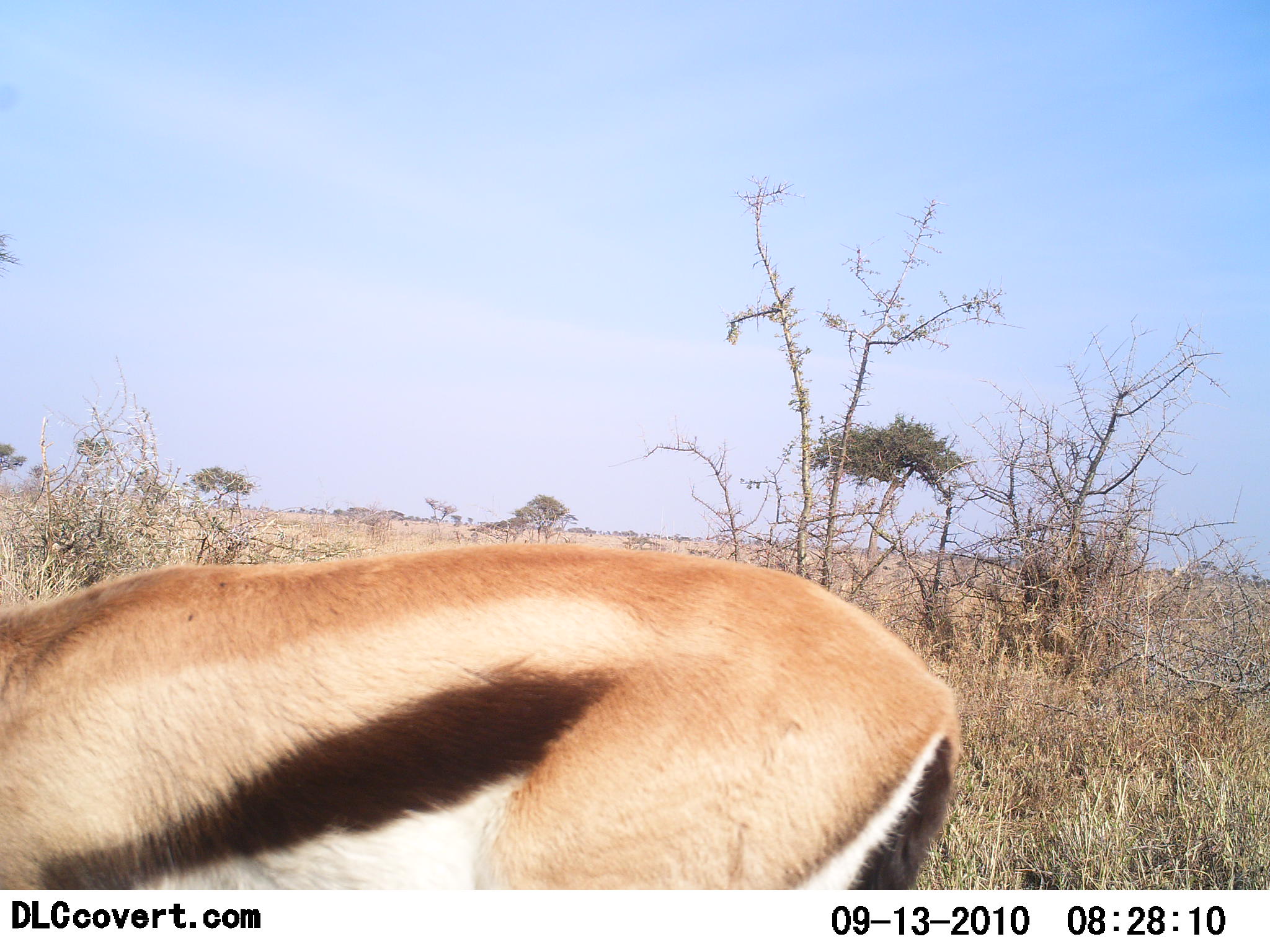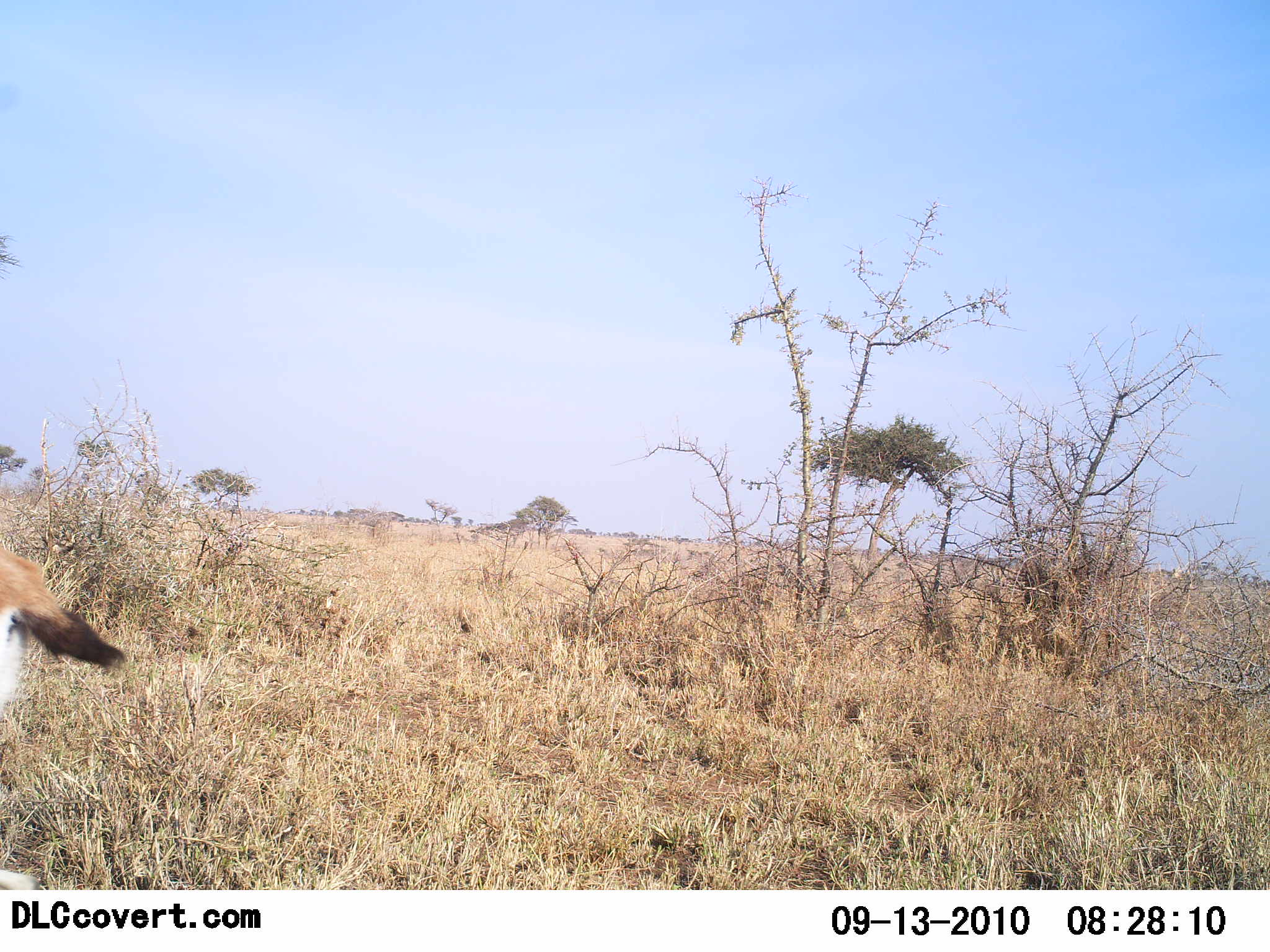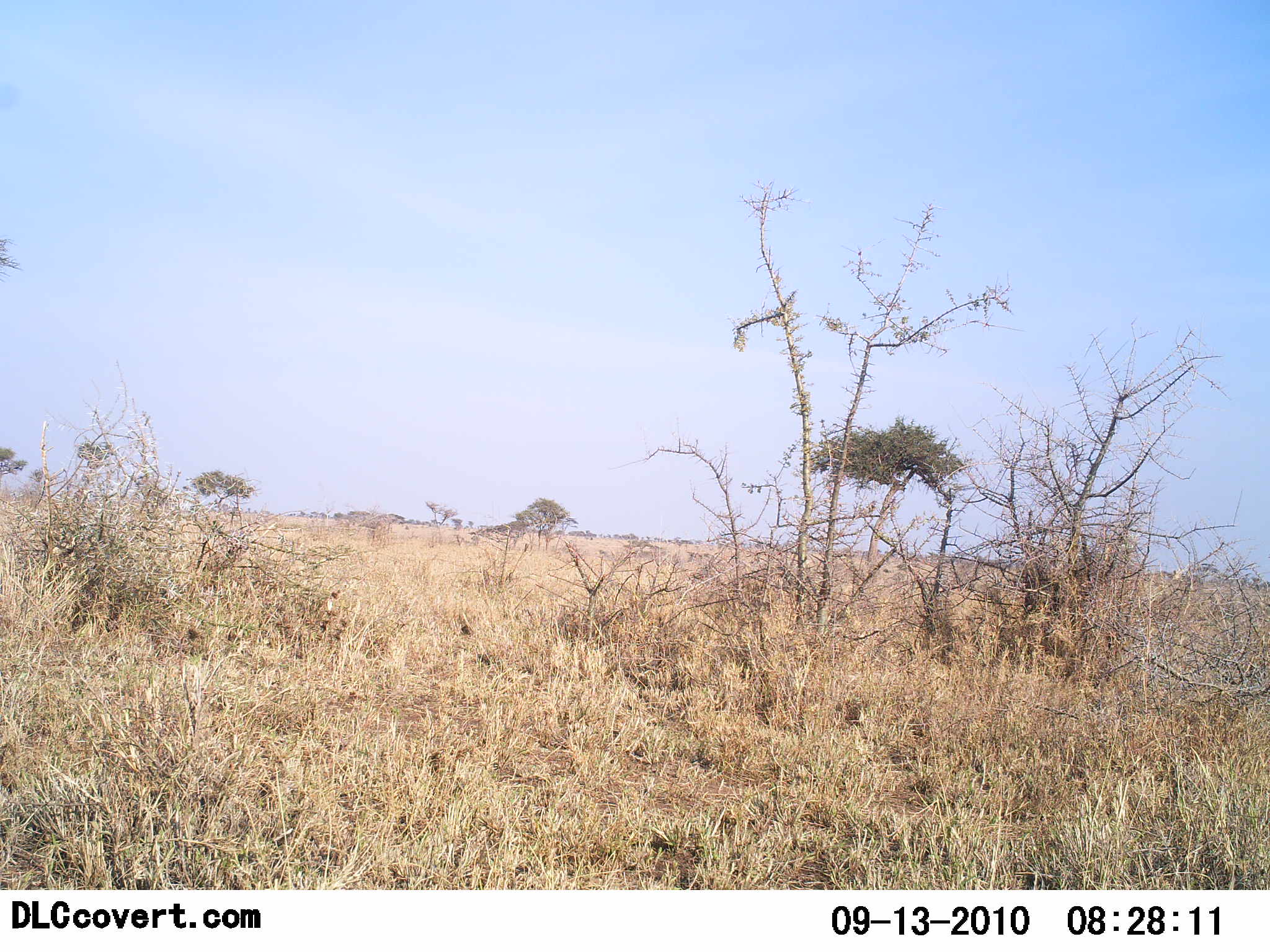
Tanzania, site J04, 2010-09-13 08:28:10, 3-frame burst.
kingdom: Animalia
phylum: Chordata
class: Mammalia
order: Artiodactyla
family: Bovidae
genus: Eudorcas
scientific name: Eudorcas thomsonii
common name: thomson's gazelle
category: gazellethomsons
Gazellethomsons (thomson's gazelle) (Eudorcas thomsonii), count 1. Behavior (volunteer vote fractions): standing 18%, resting 0%, moving 91%, interacting 0%. Young present (vote fraction): 0%. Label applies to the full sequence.